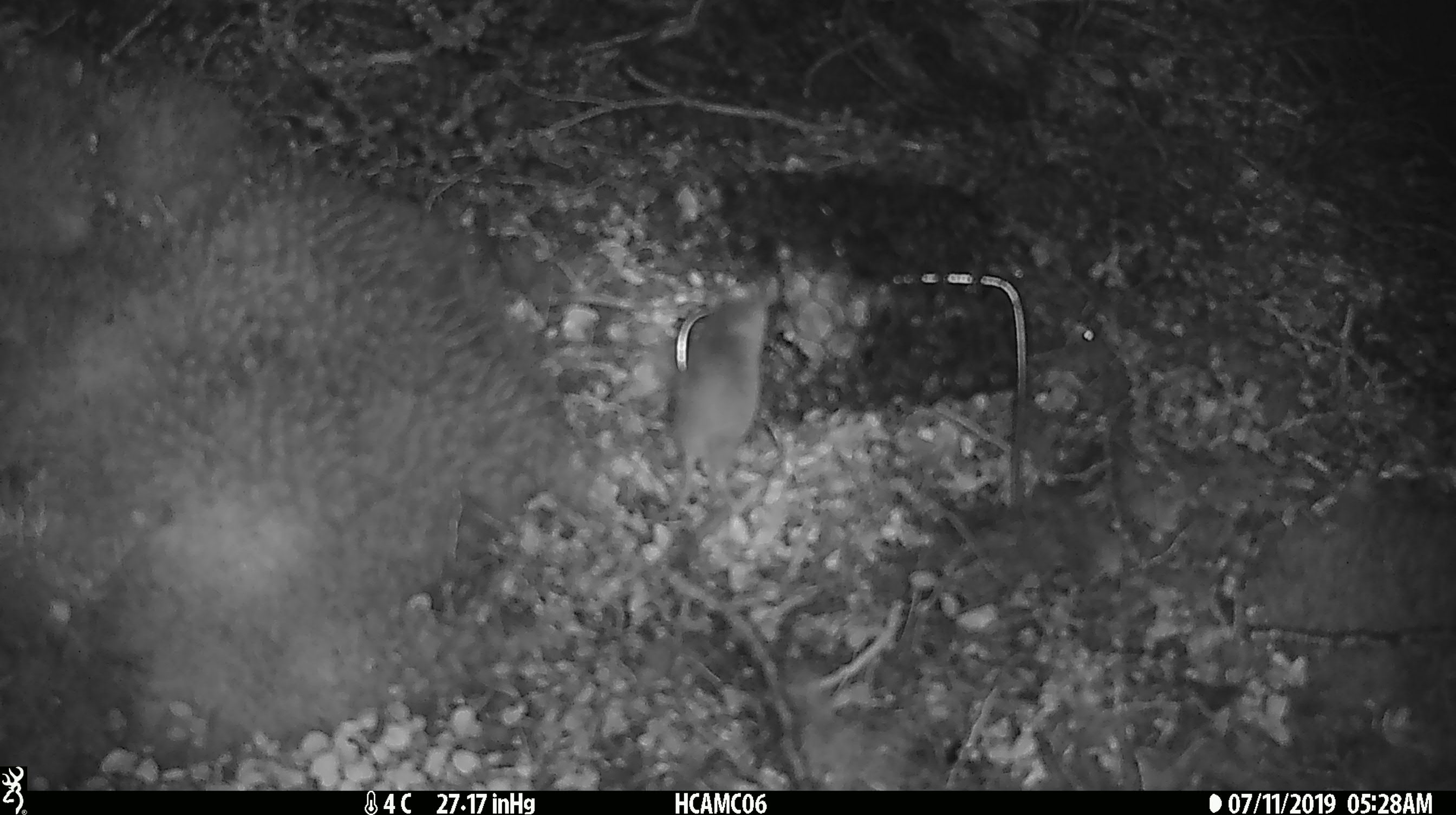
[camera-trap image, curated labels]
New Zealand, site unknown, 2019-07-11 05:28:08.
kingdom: Animalia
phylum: Chordata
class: Mammalia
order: Rodentia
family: Muridae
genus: Mus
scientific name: Mus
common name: mouse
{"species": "mouse (Mus)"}